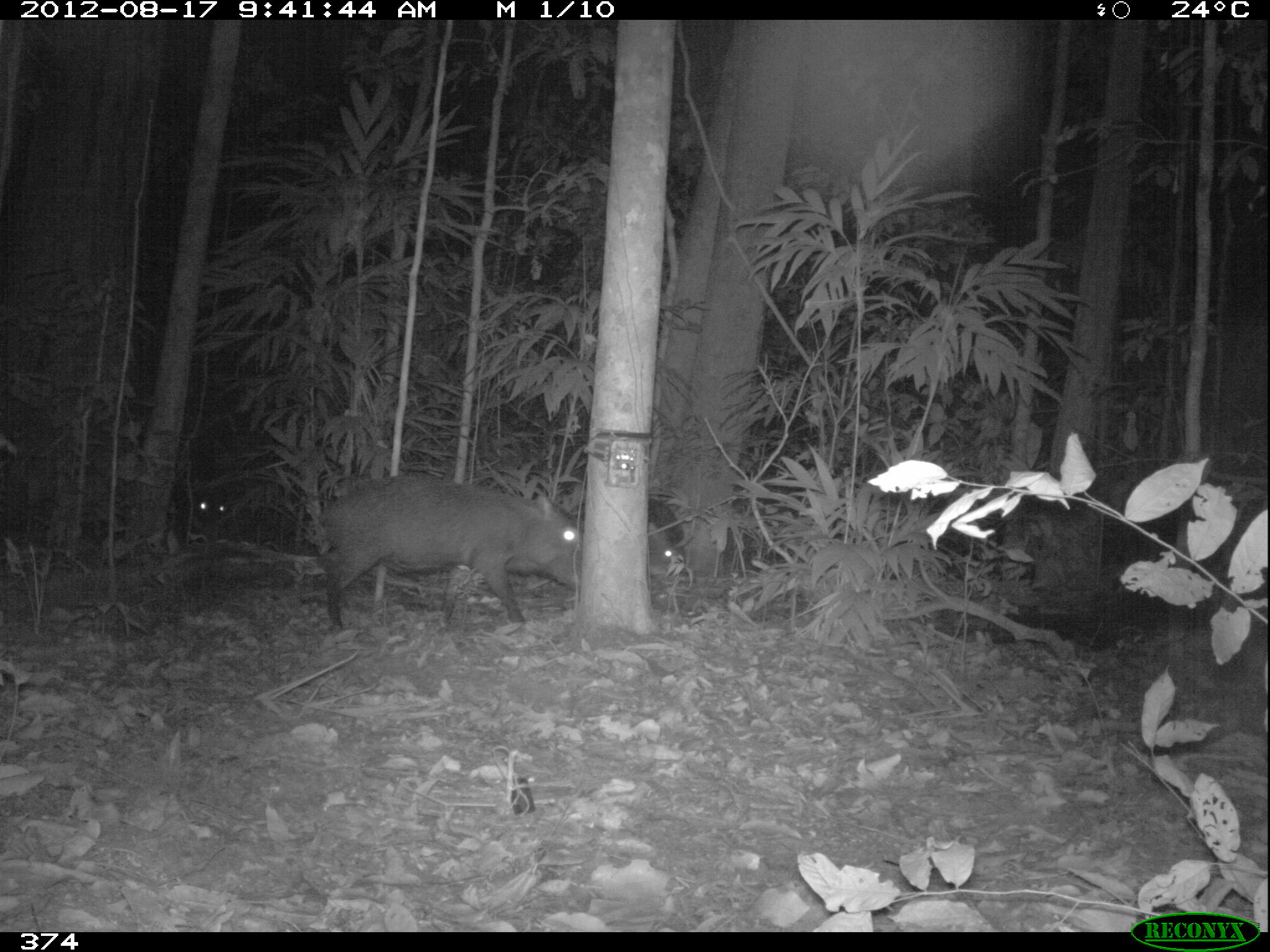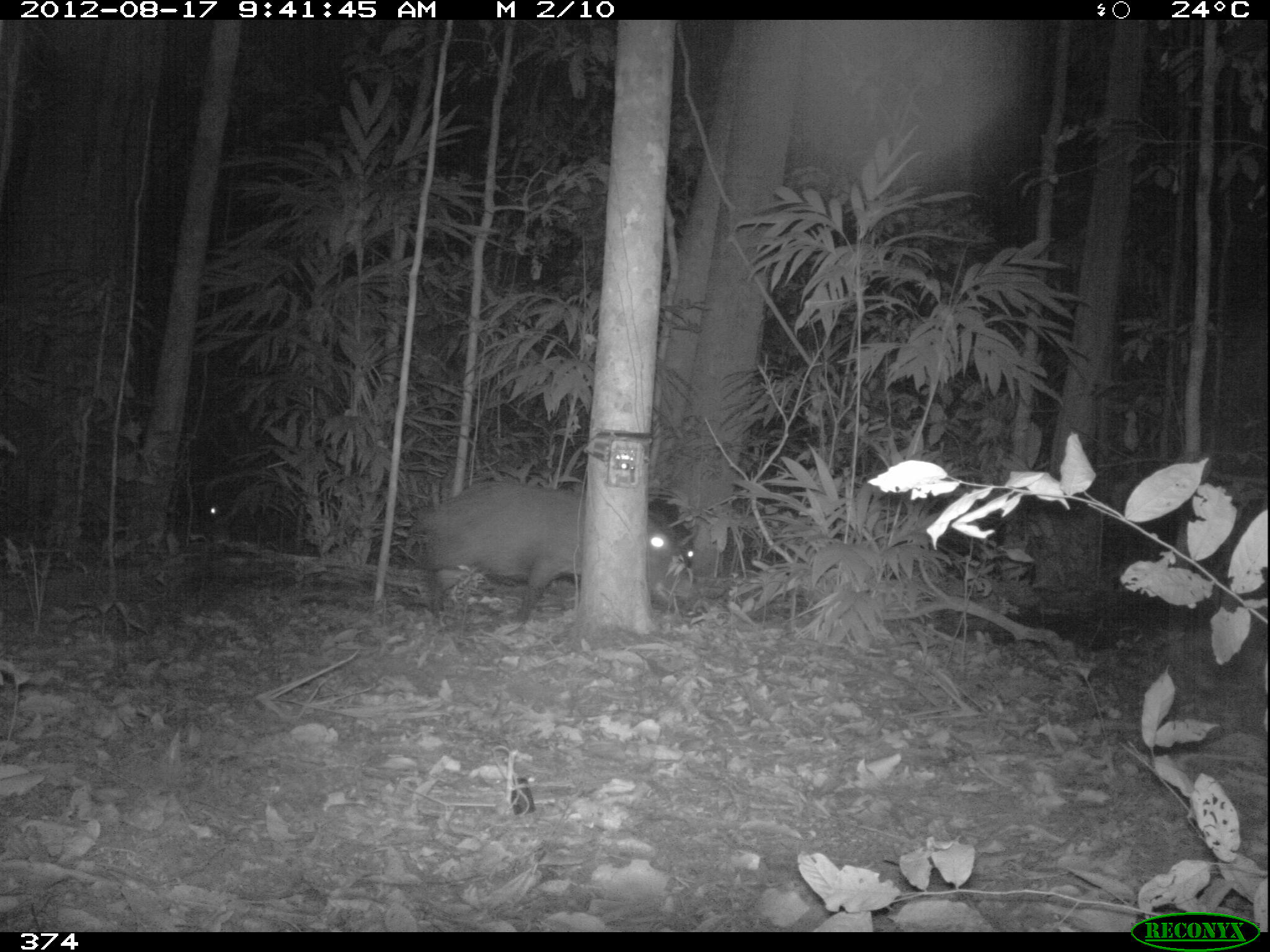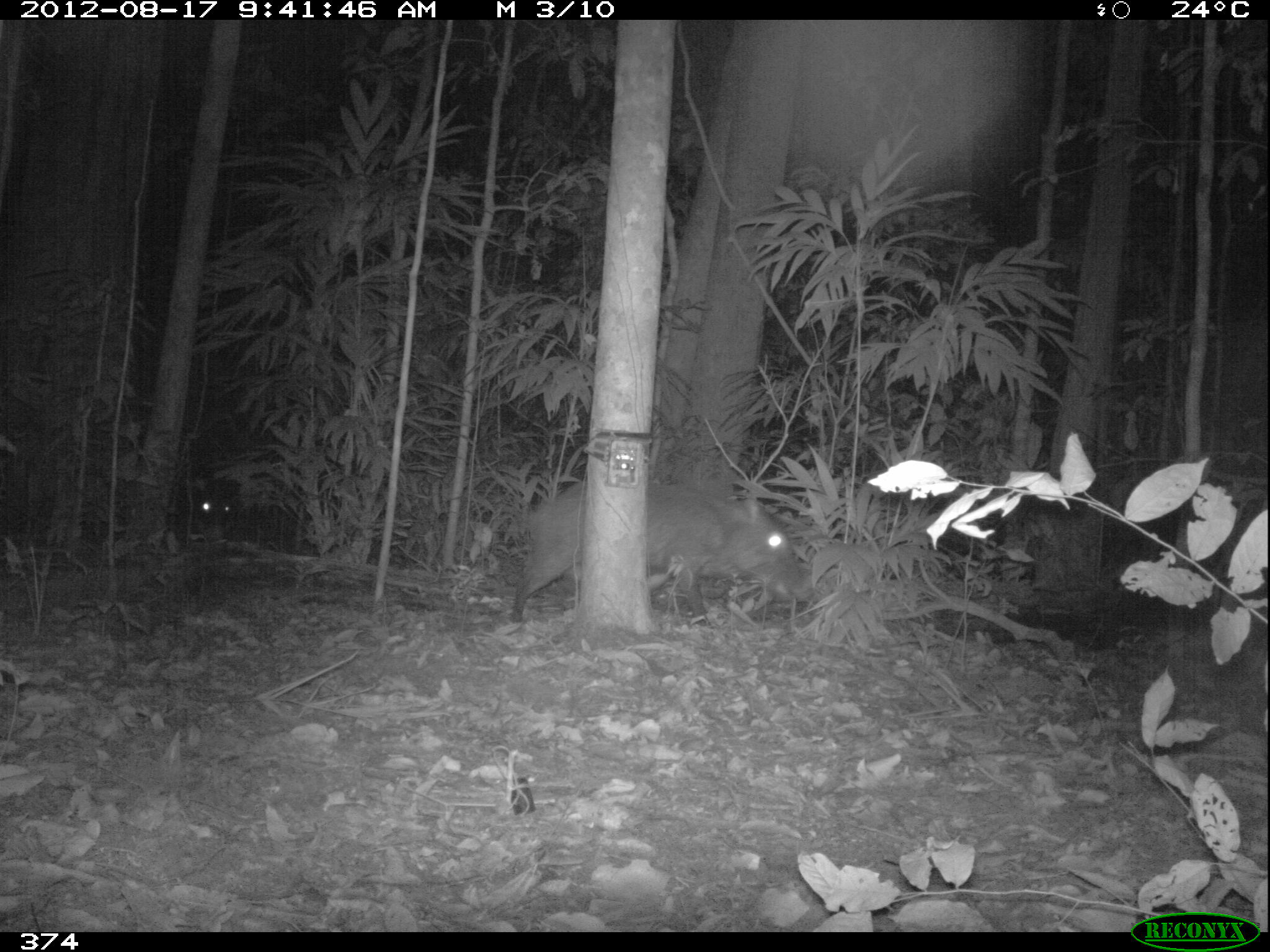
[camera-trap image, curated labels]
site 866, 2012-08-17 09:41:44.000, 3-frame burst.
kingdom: Animalia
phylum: Chordata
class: Mammalia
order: Artiodactyla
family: Tayassuidae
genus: Tayassu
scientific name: Tayassu pecari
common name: white-lipped peccary